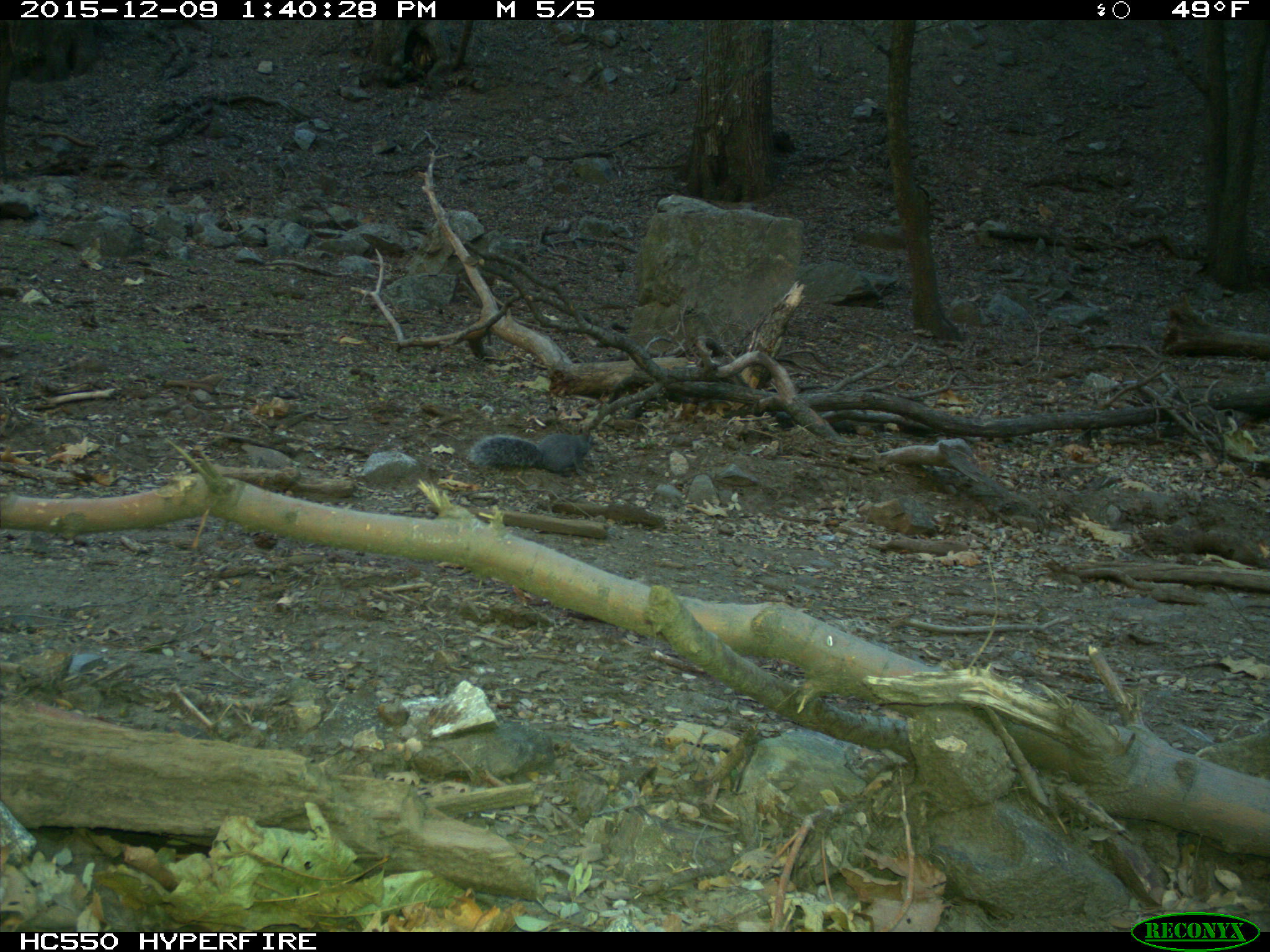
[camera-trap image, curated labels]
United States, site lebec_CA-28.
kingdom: Animalia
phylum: Chordata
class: Mammalia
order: Rodentia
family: Sciuridae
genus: Sciurus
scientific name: Sciurus carolinensis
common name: eastern gray squirrel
Sciurus carolinensis (eastern gray squirrel).